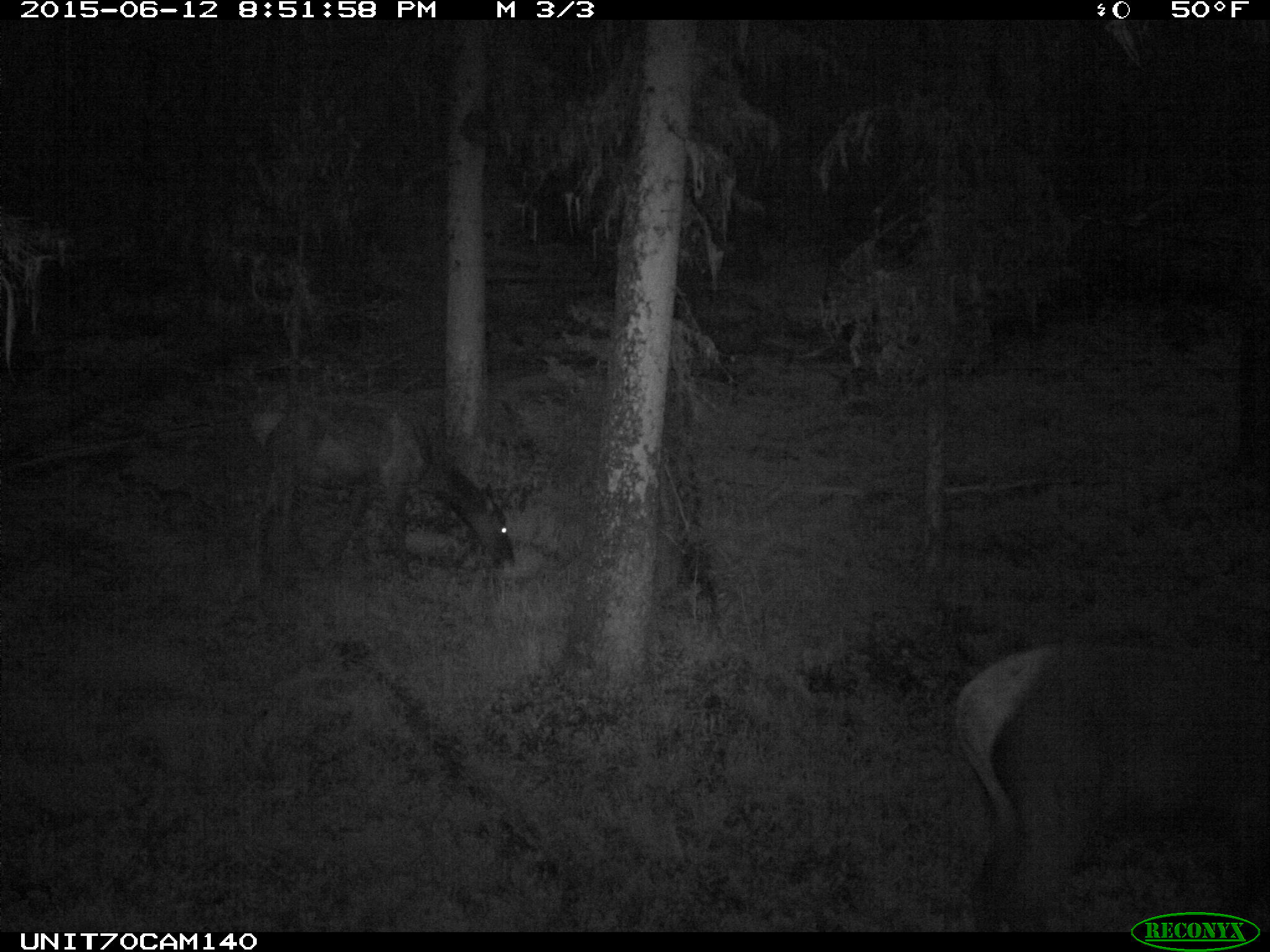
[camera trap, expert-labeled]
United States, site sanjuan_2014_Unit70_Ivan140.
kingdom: Animalia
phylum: Chordata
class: Mammalia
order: Artiodactyla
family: Cervidae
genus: Cervus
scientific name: Cervus elaphus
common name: red deer